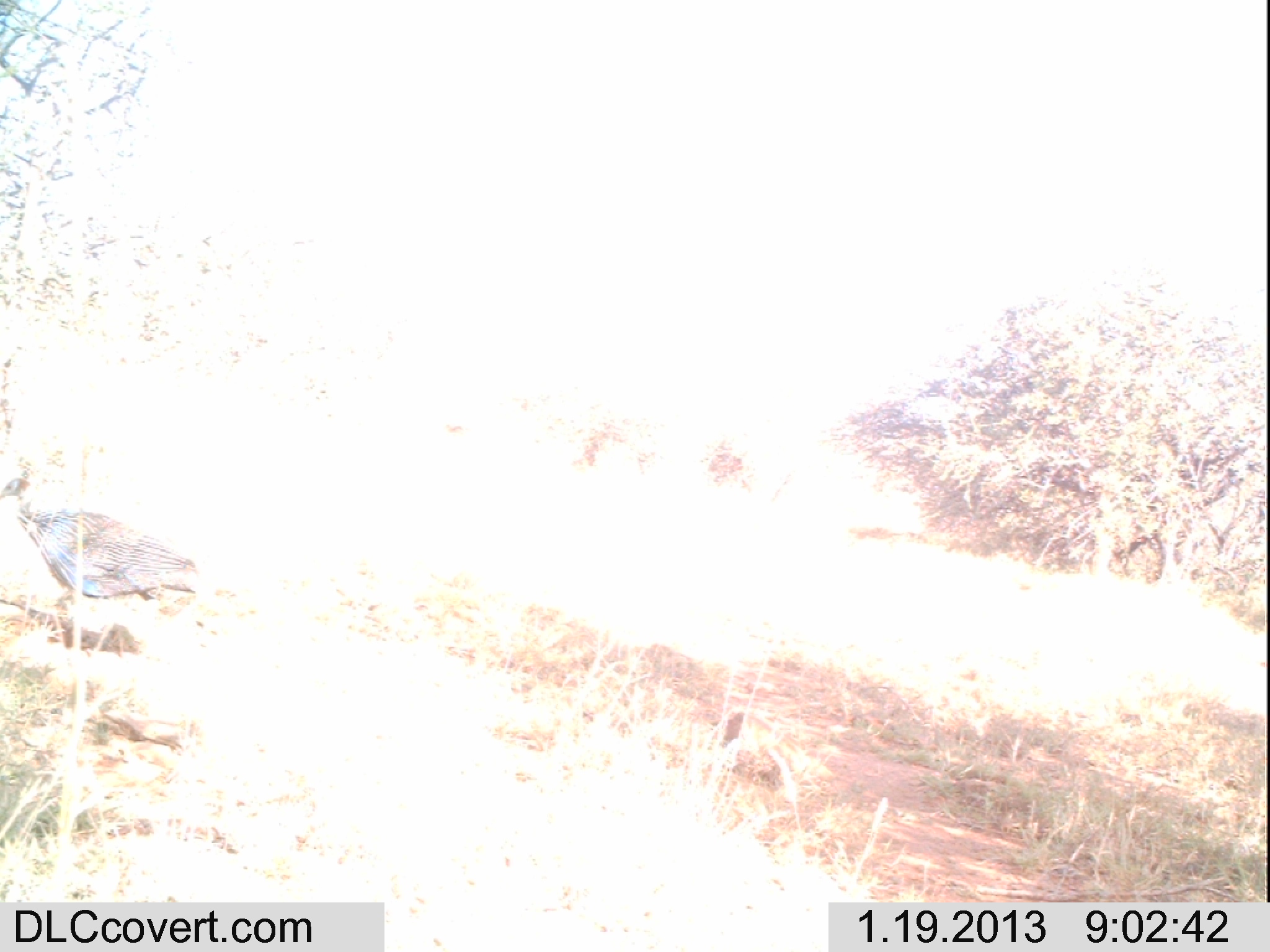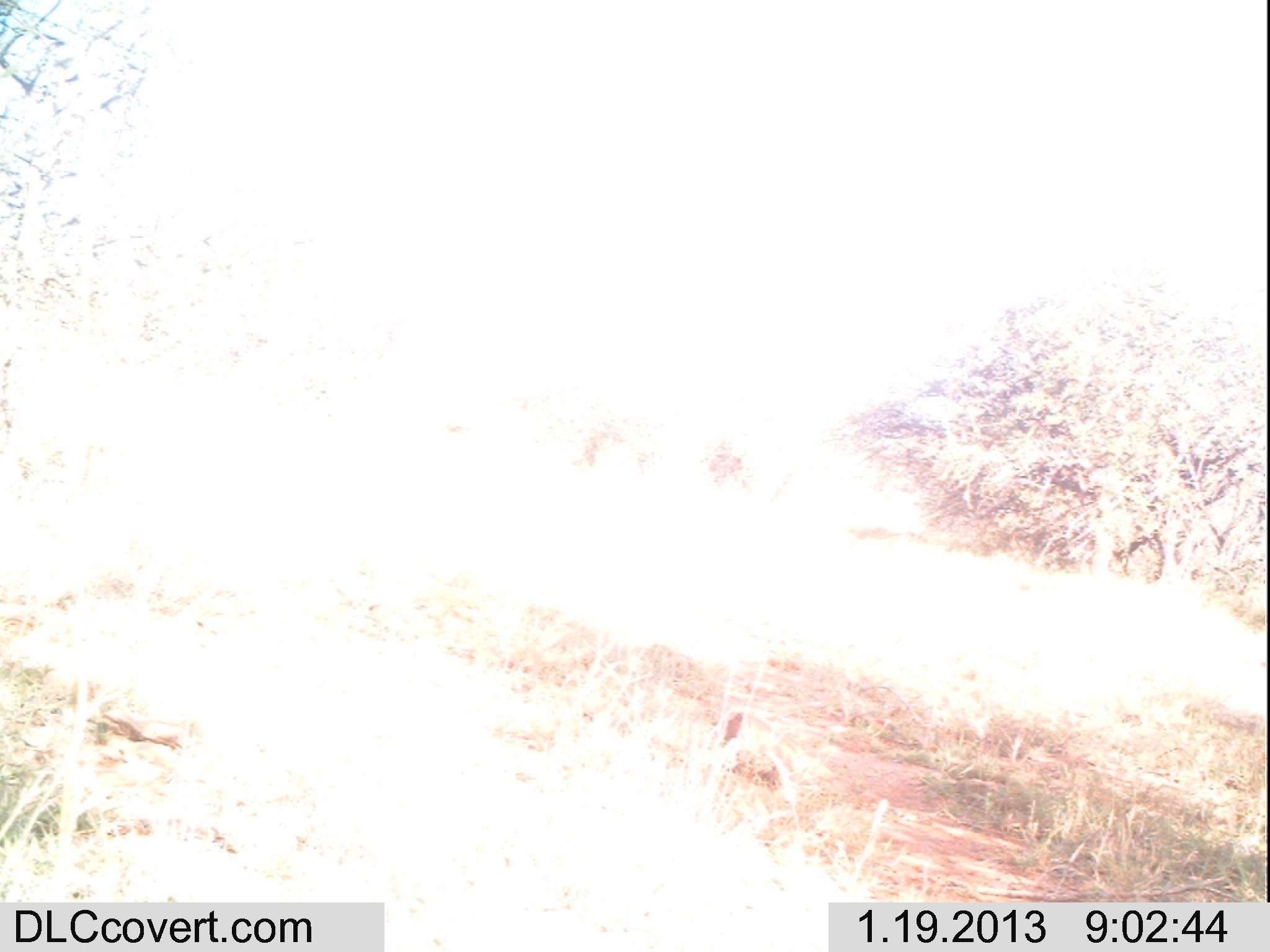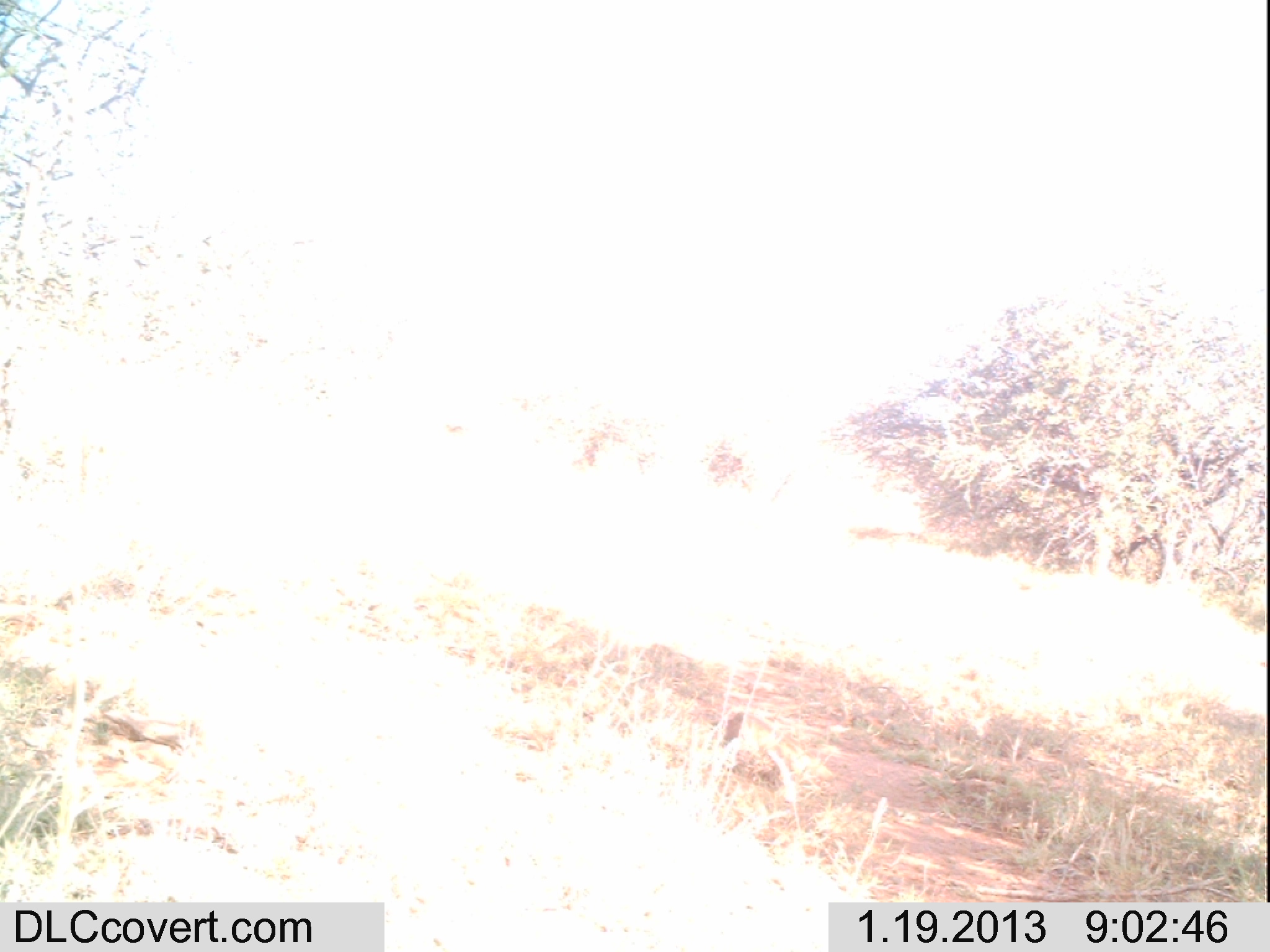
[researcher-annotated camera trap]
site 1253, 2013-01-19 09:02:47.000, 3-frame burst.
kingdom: Animalia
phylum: Chordata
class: Aves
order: Galliformes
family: Numididae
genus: Acryllium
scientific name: Acryllium vulturinum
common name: vulturine guineafowl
Acryllium vulturinum (vulturine guineafowl), count 1.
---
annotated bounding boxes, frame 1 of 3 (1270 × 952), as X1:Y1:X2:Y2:
acryllium vulturinum: 0:467:237:656